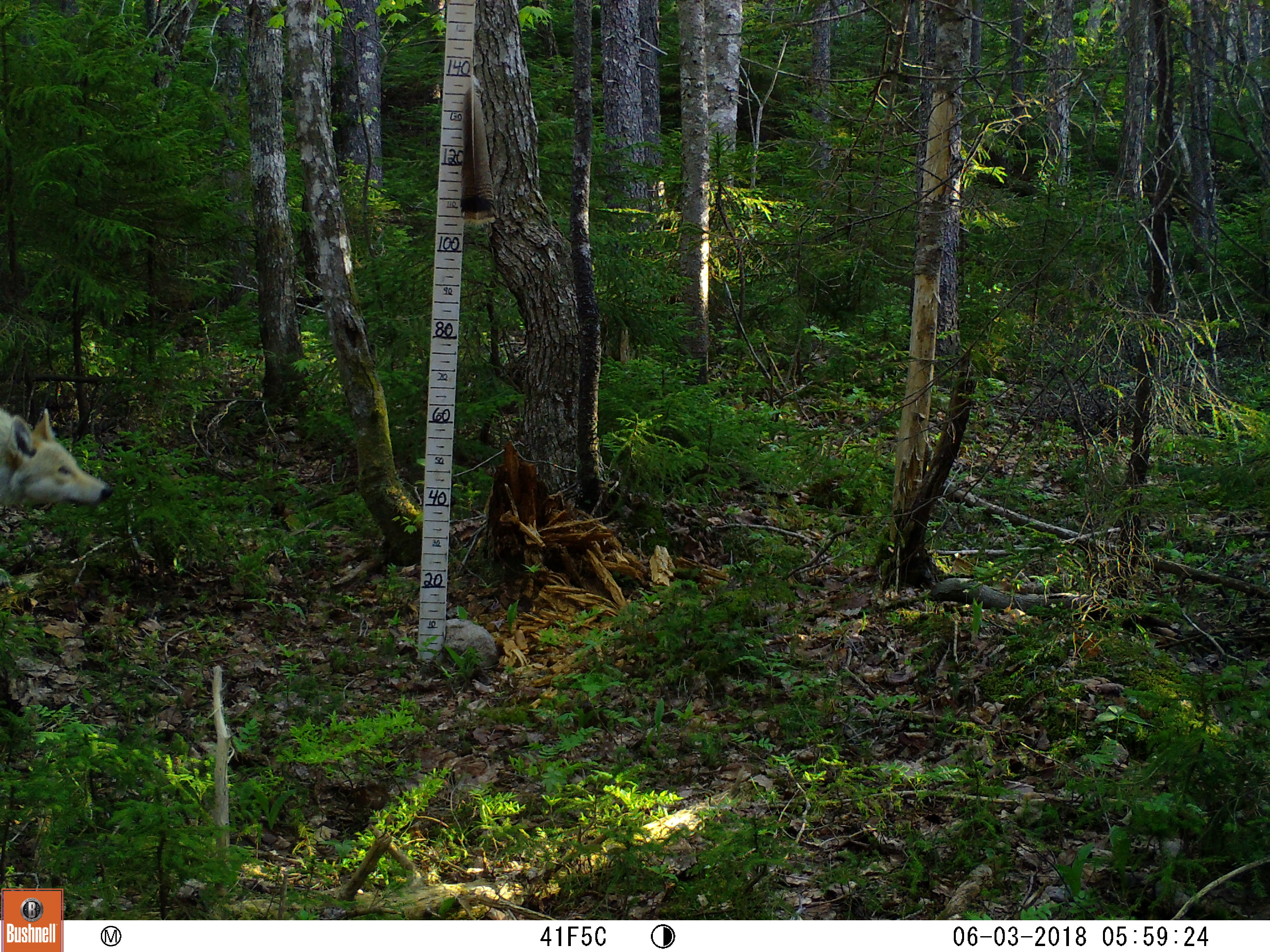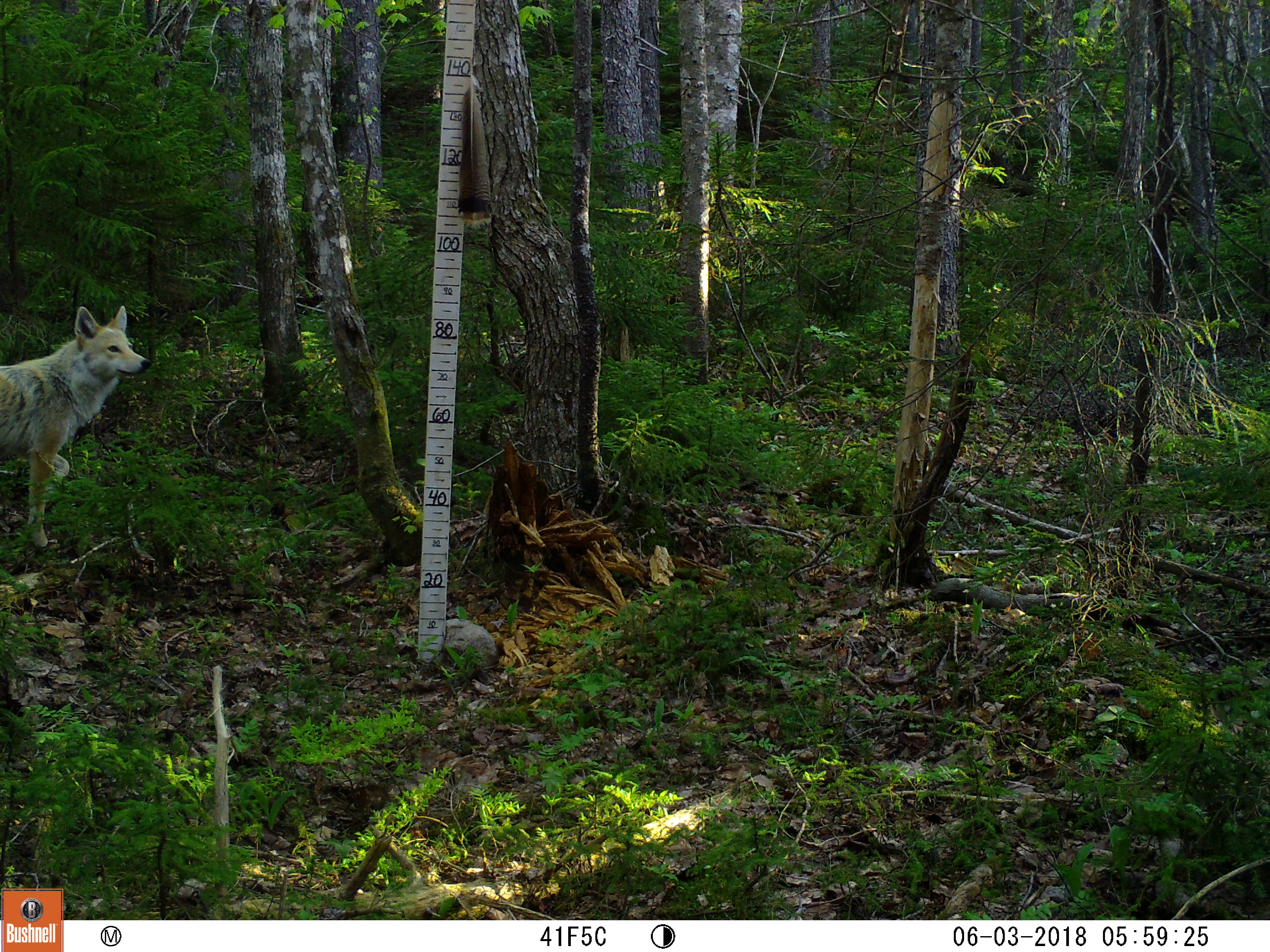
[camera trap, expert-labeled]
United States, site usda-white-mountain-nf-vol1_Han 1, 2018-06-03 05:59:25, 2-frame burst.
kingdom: Animalia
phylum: Chordata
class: Mammalia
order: Carnivora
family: Canidae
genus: Canis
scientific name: Canis latrans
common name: coyote